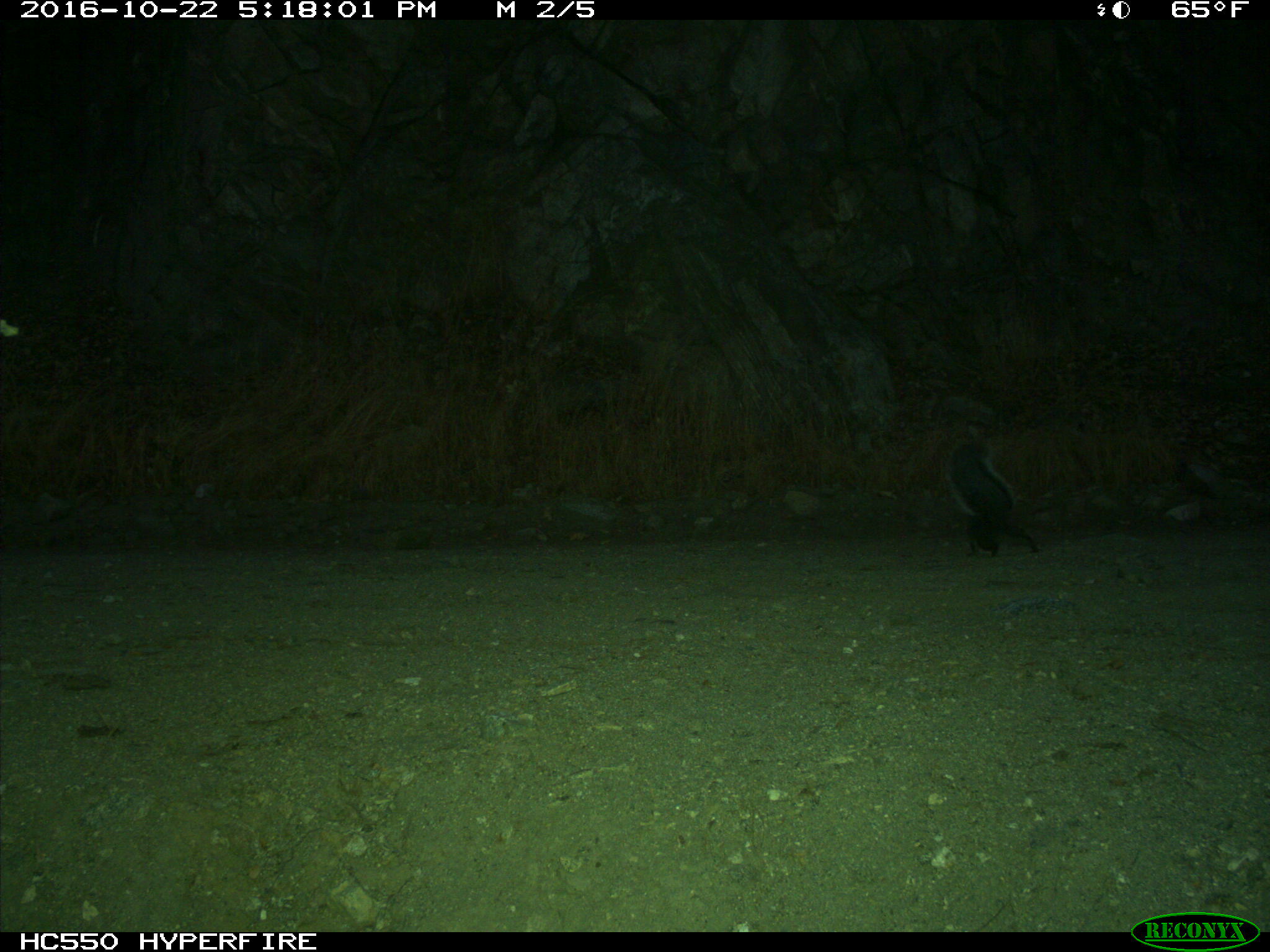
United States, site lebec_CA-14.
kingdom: Animalia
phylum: Chordata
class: Mammalia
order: Rodentia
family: Sciuridae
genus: Sciurus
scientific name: Sciurus carolinensis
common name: eastern gray squirrel